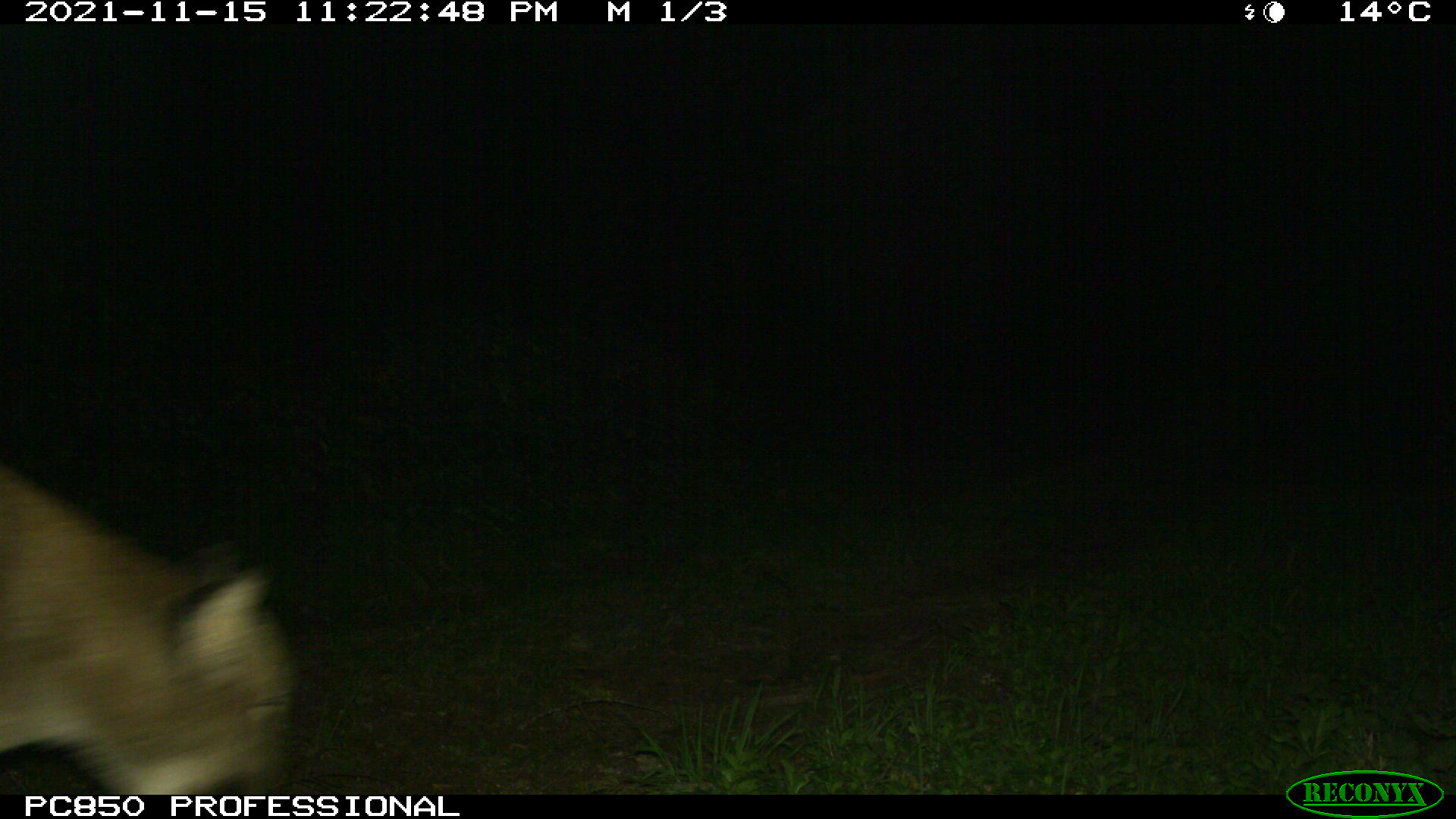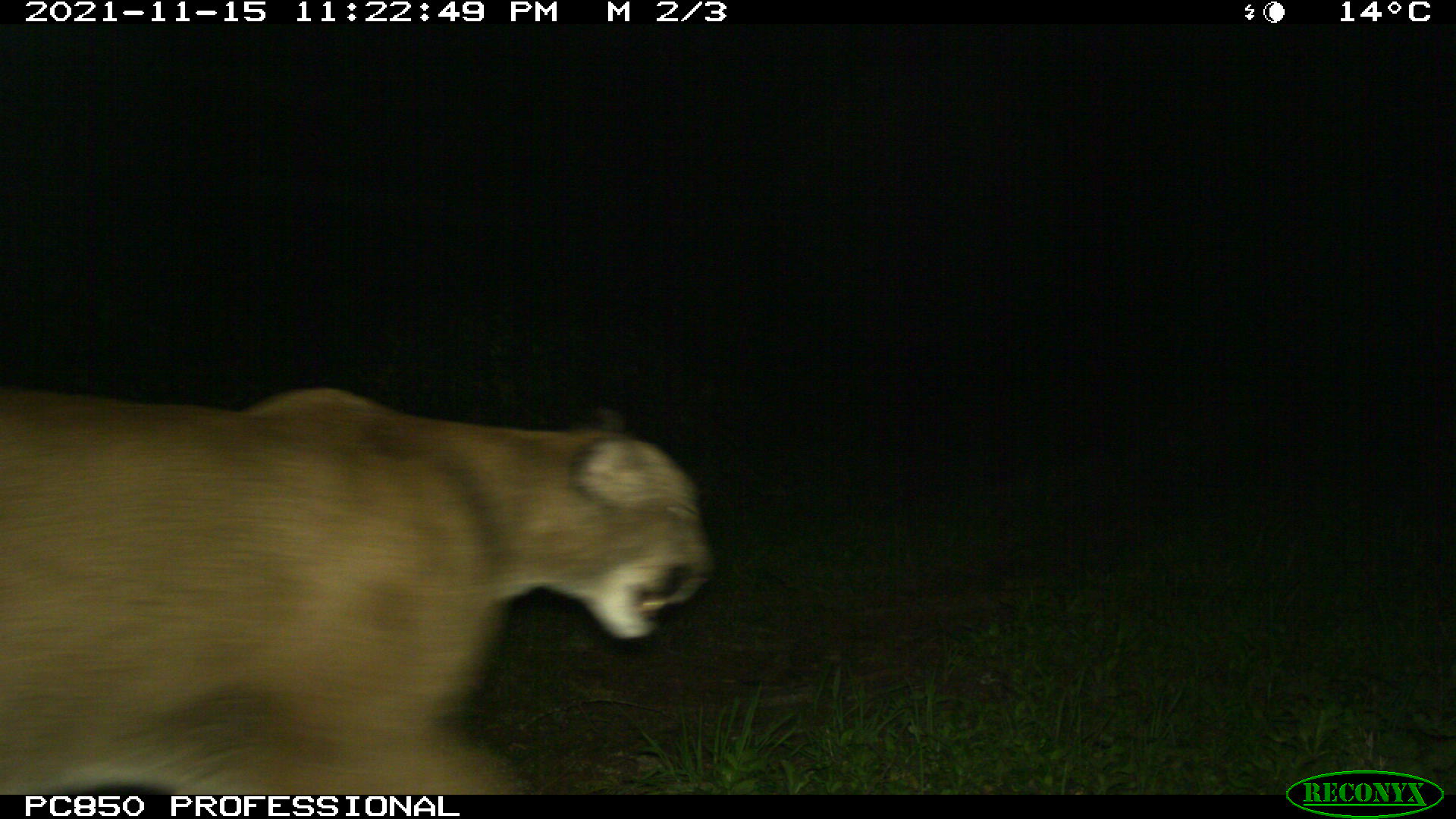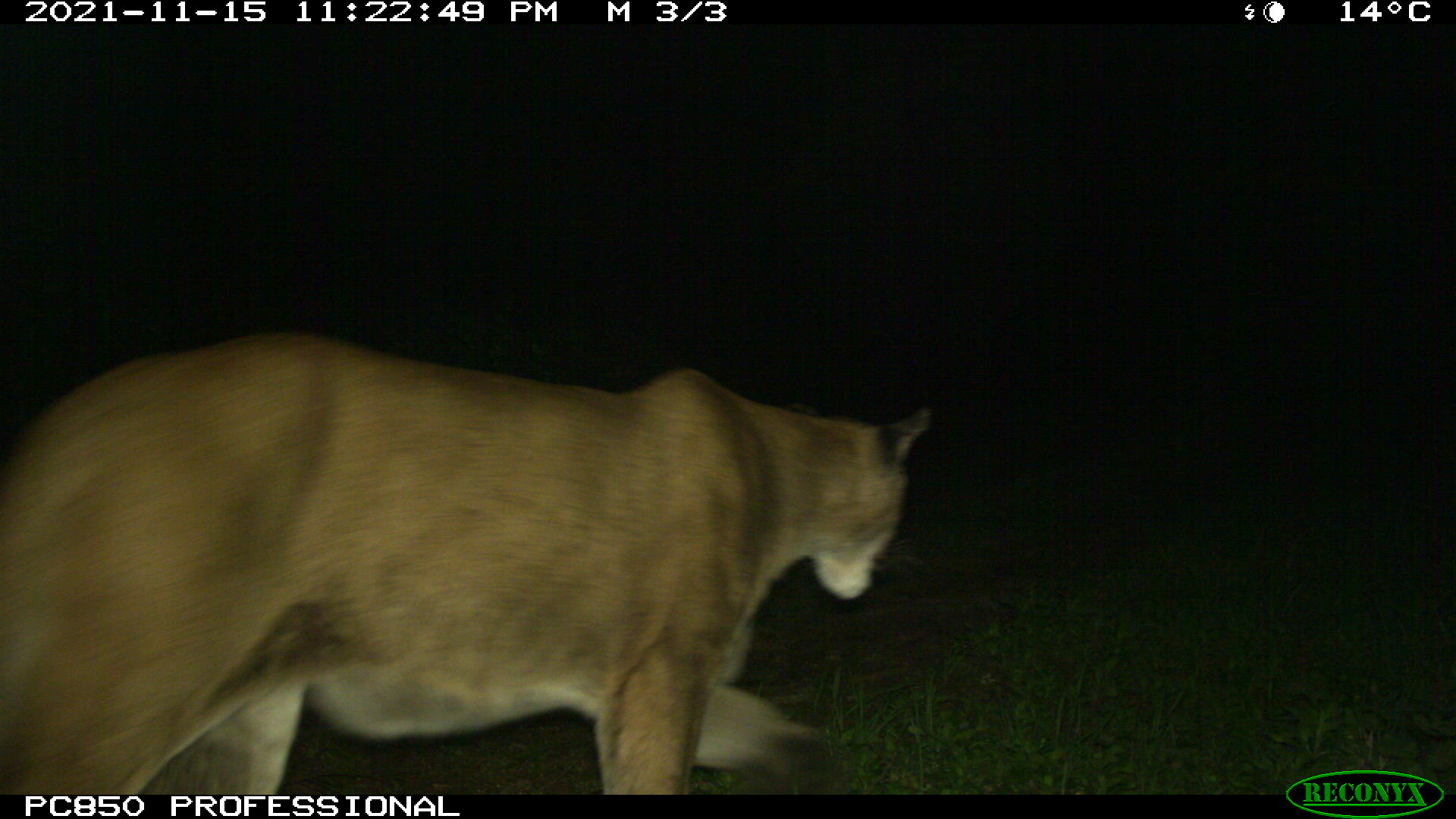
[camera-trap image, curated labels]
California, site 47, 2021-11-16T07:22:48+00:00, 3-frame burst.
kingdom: Animalia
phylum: Chordata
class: Mammalia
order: Carnivora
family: Felidae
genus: Puma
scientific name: Puma concolor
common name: puma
Puma (Puma concolor).